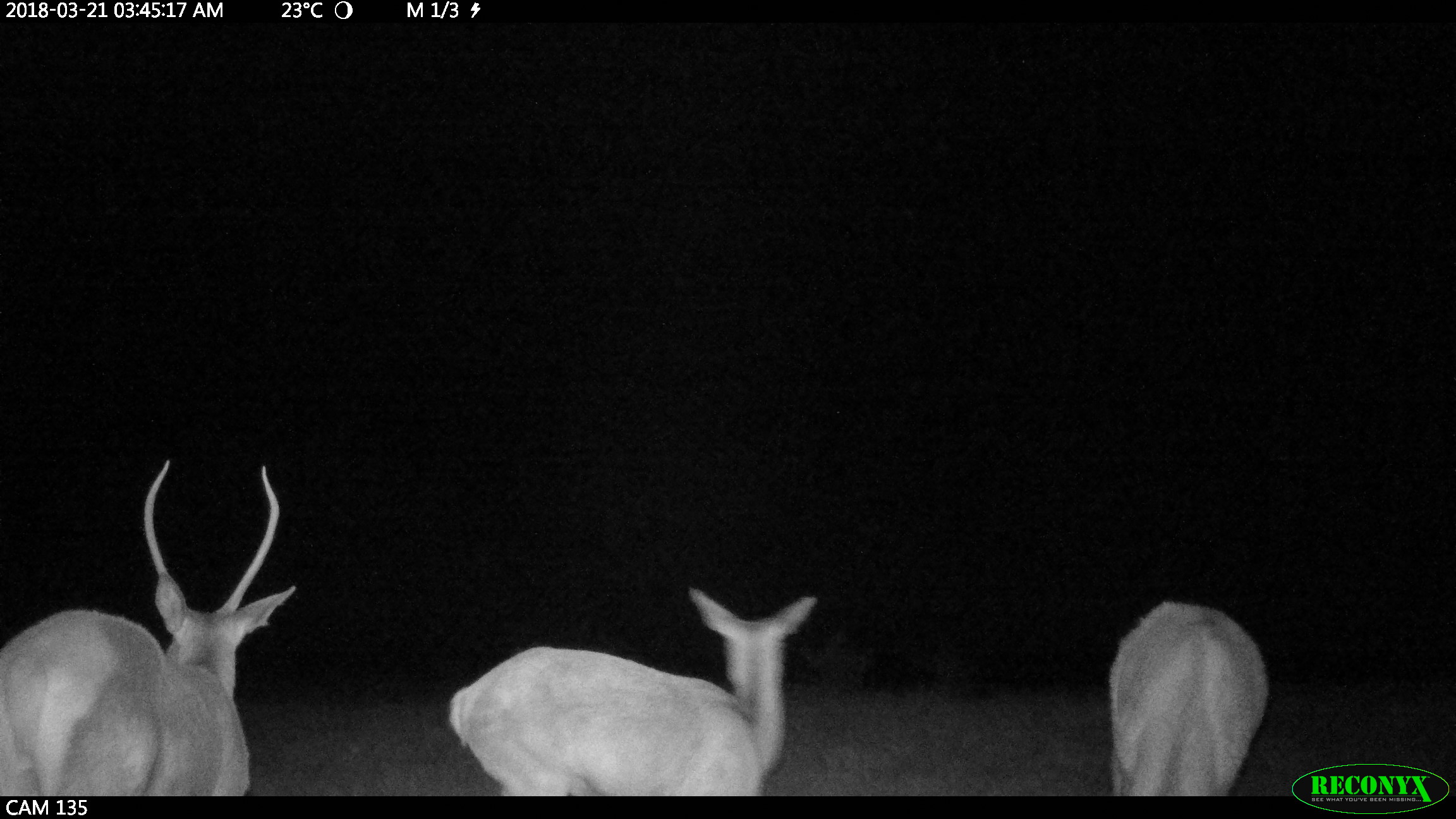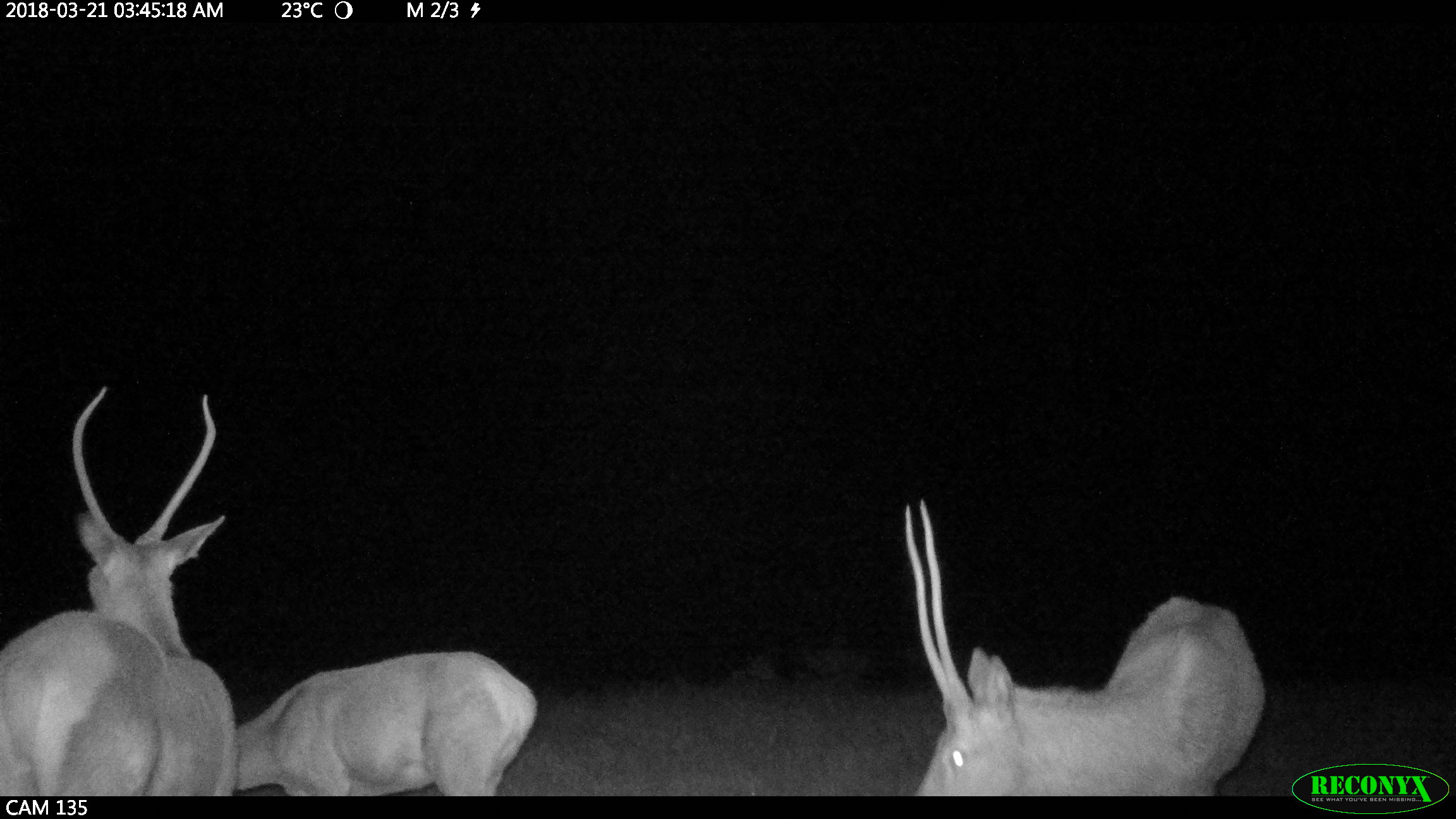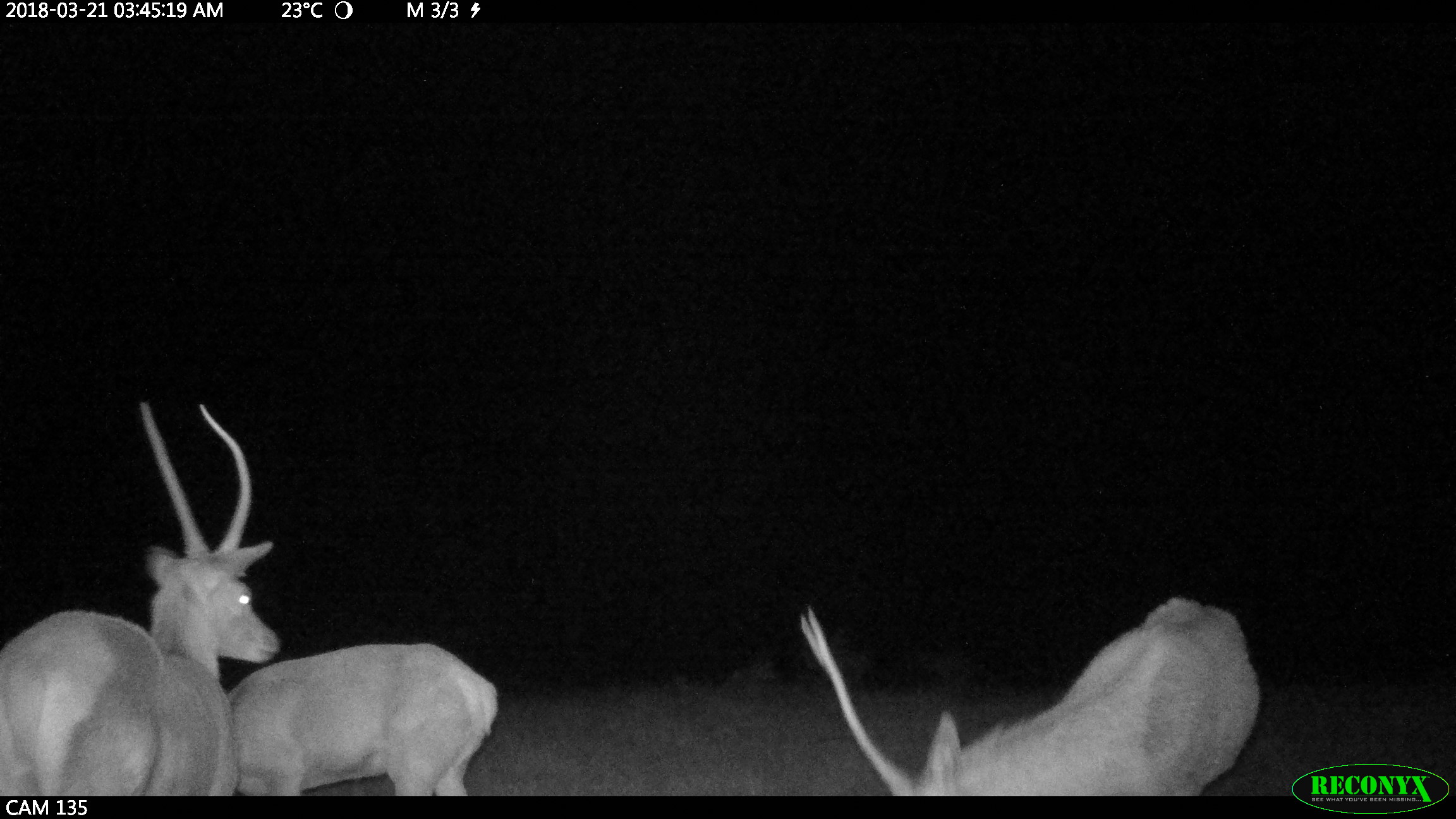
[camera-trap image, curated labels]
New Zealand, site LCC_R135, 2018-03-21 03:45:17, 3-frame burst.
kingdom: Animalia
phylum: Chordata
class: Mammalia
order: Artiodactyla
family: Cervidae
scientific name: Cervidae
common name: deer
Deer (Cervidae).